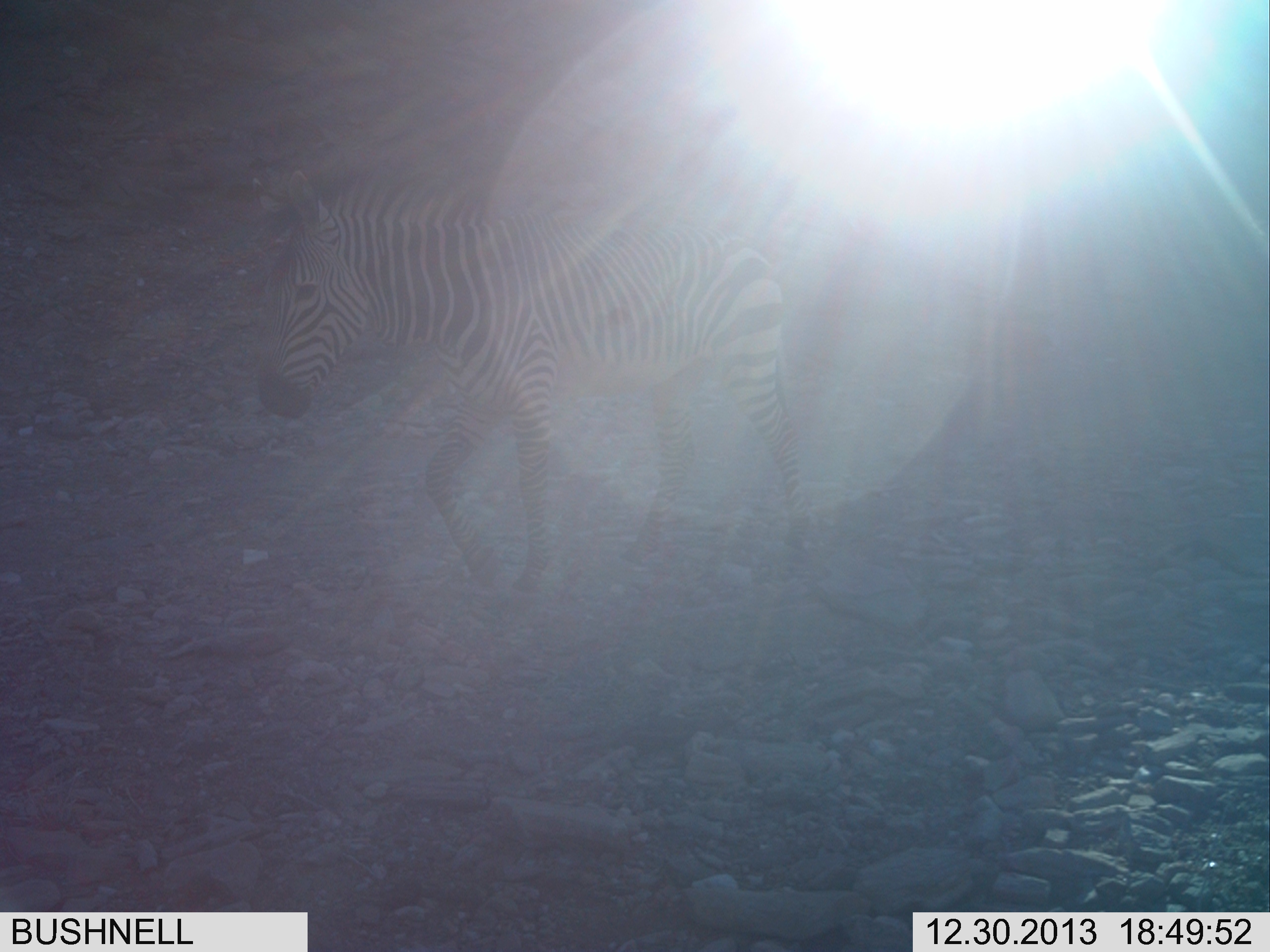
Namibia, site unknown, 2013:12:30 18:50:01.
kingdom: Animalia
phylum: Chordata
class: Mammalia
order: Perissodactyla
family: Equidae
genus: Equus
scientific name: Equus zebra hartmannae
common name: hartmann's mountain zebra